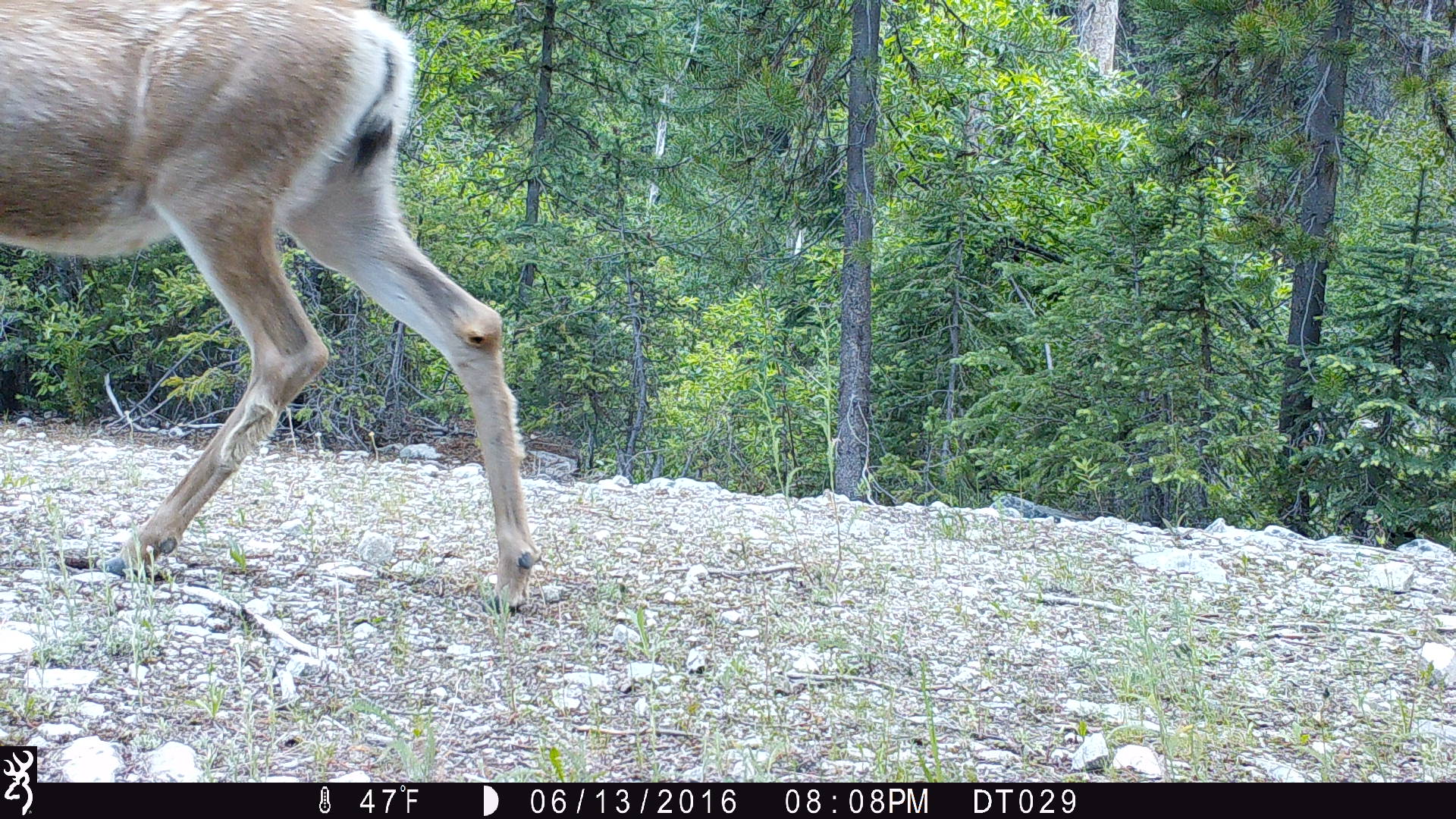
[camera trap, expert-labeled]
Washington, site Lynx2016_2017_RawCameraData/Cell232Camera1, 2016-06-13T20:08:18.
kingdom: Animalia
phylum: Chordata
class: Mammalia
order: Artiodactyla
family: Cervidae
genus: Odocoileus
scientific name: Odocoileus hemionus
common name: mule deer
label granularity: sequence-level